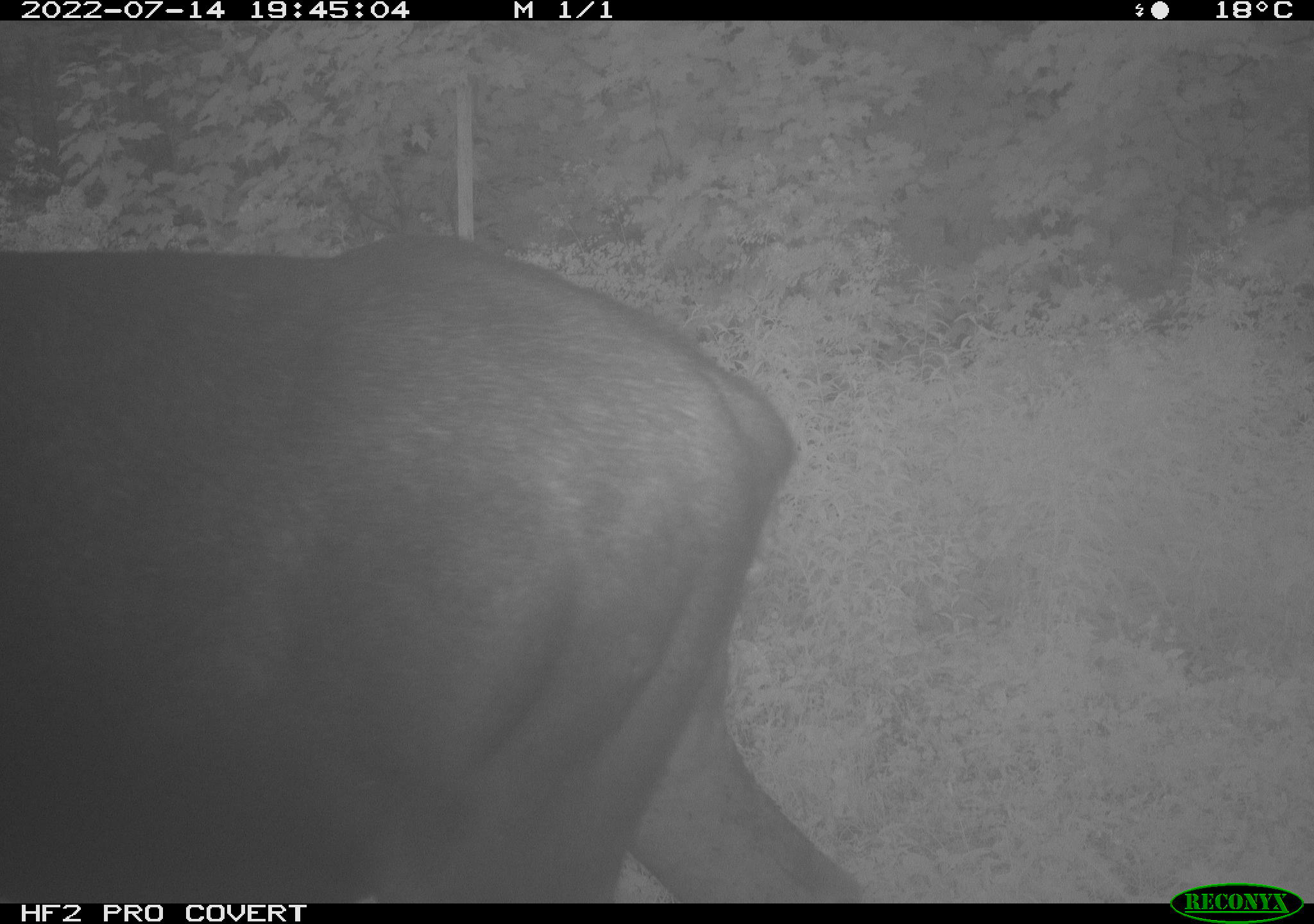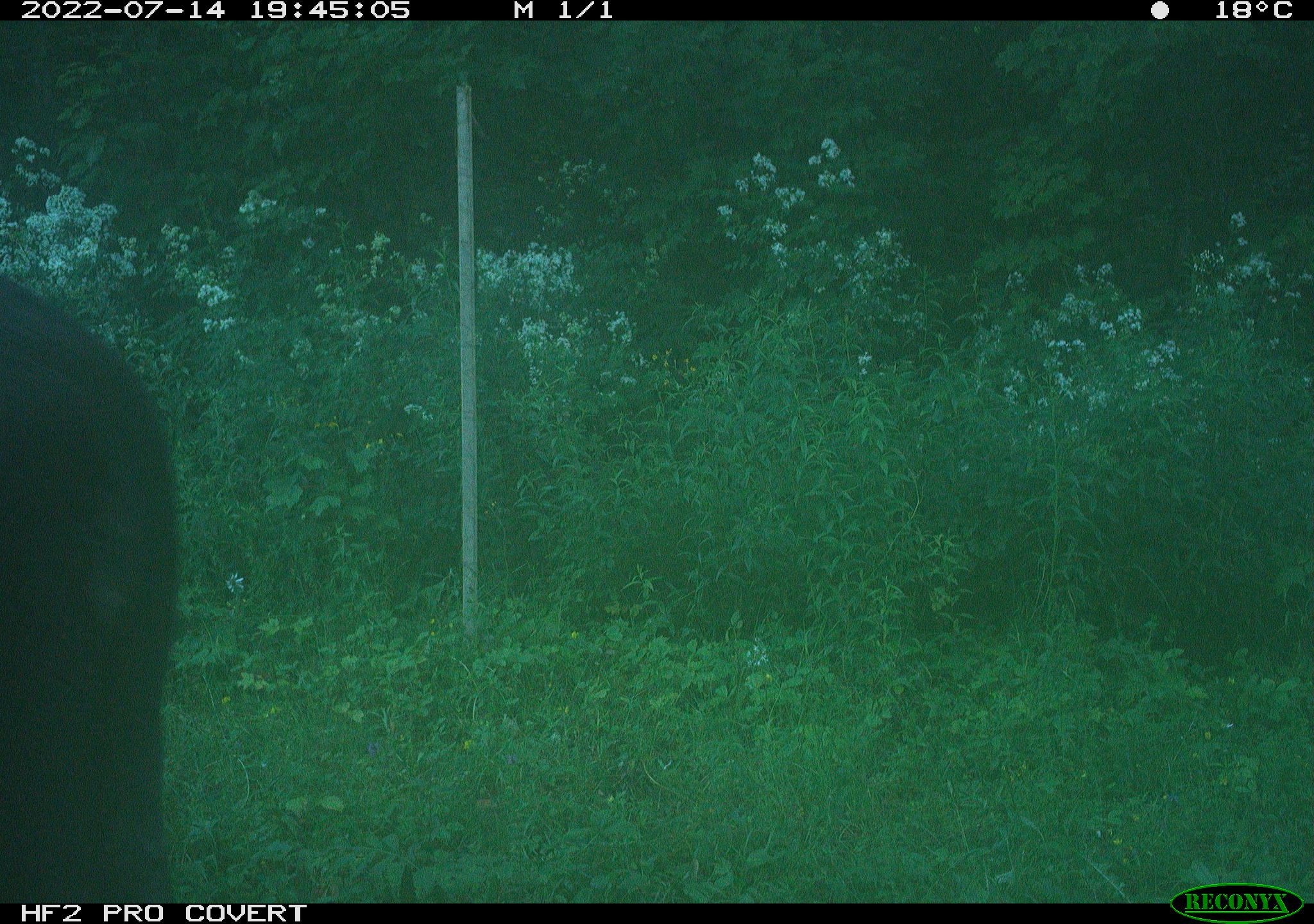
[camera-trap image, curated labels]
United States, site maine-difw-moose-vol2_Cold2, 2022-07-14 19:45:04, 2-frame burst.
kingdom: Animalia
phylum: Chordata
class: Mammalia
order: Artiodactyla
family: Cervidae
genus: Alces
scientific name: Alces alces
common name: moose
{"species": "moose (Alces alces)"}